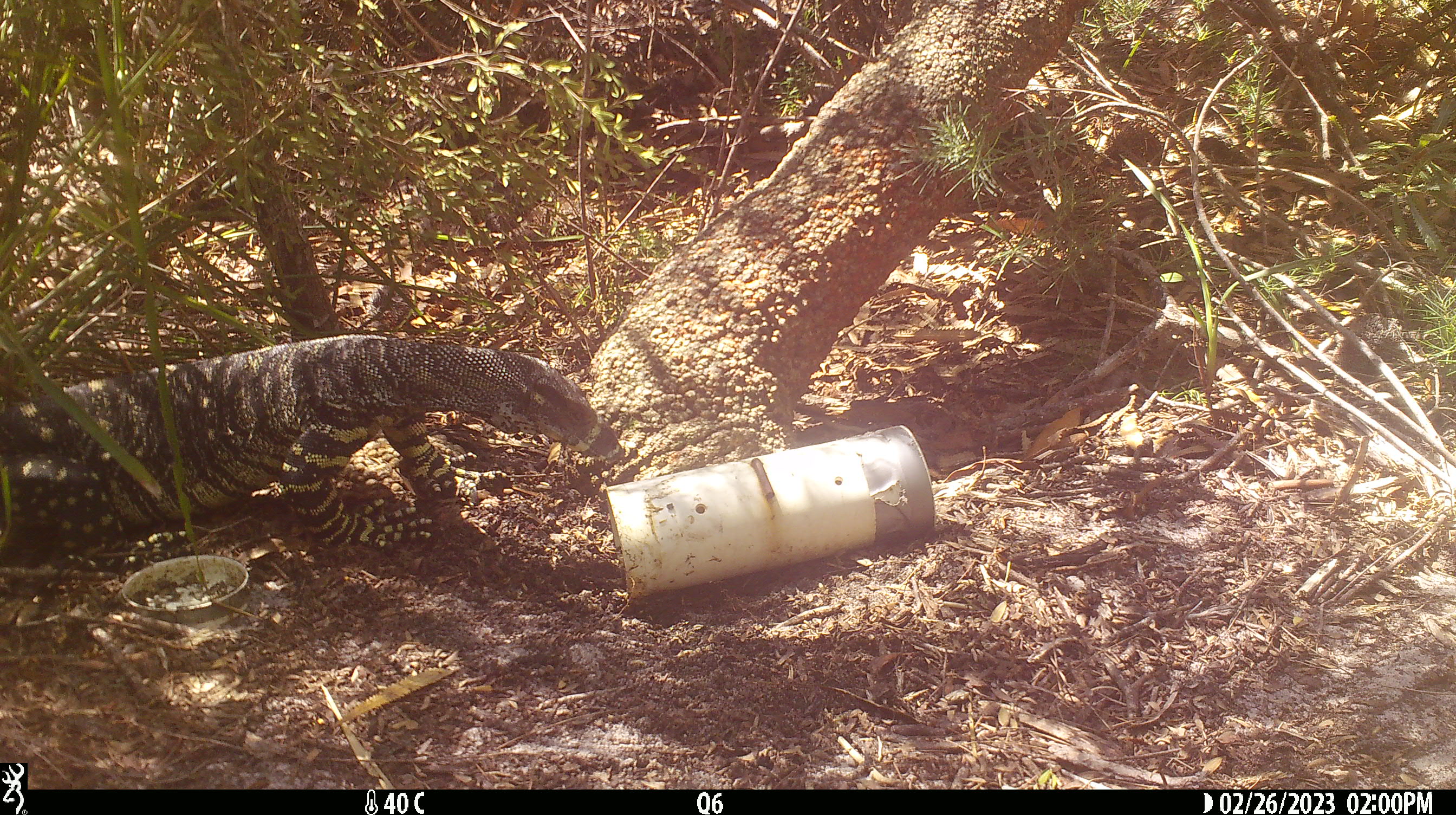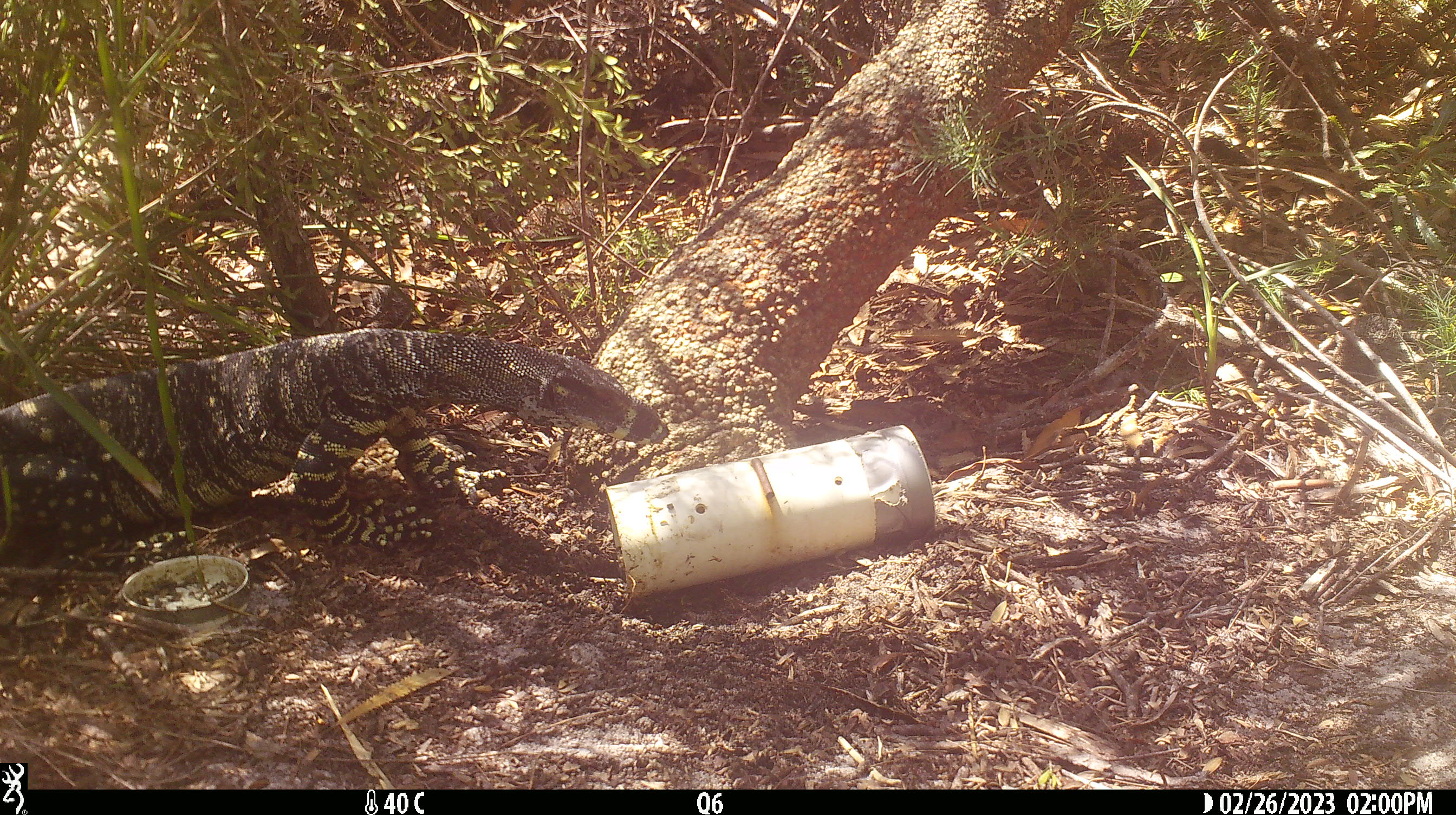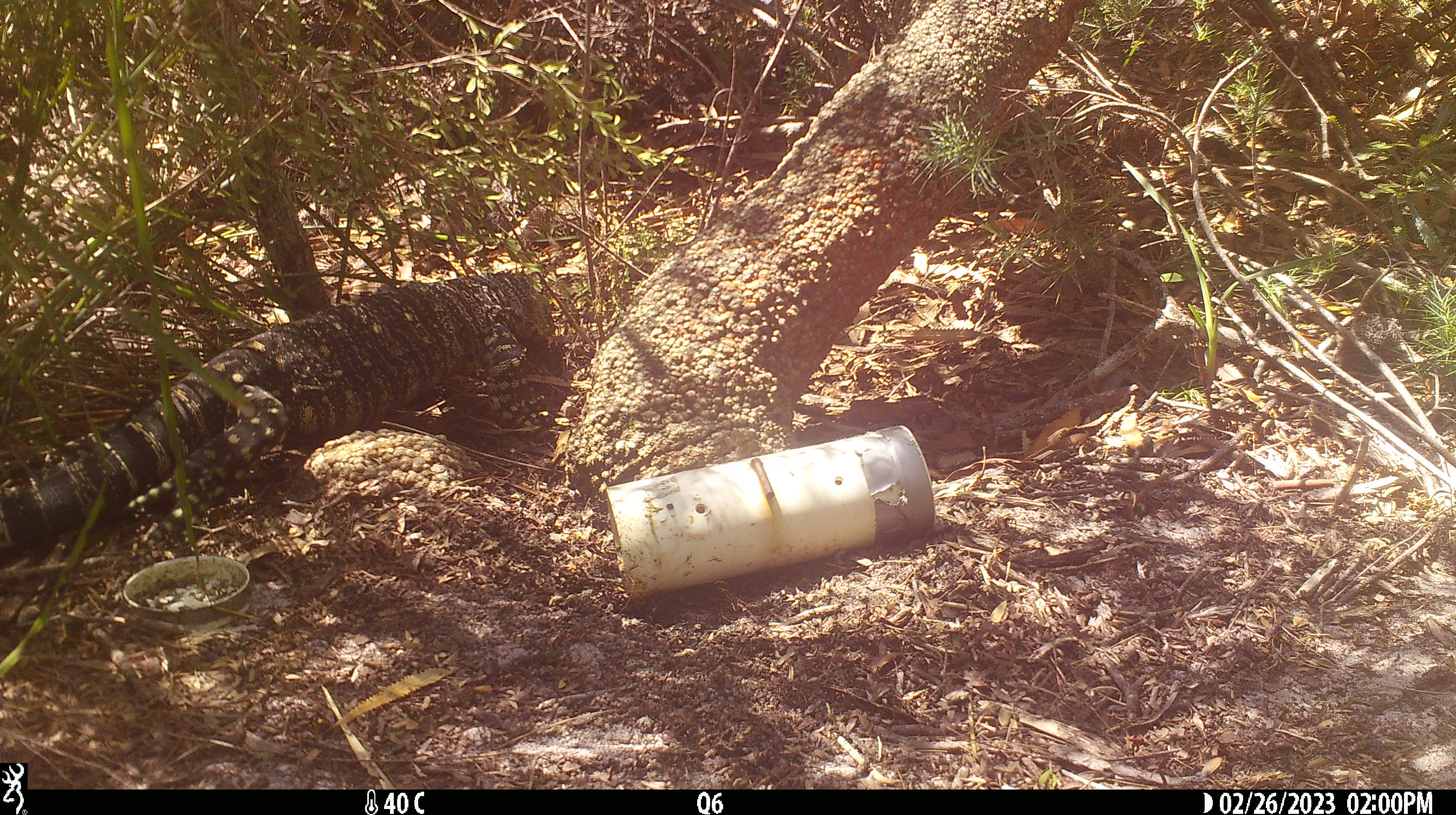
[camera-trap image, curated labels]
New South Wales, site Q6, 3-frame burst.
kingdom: Animalia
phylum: Chordata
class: Reptilia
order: Squamata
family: Varanidae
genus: Varanus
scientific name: Varanus varius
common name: lace monitor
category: goanna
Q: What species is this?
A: Goanna (lace monitor) (Varanus varius).